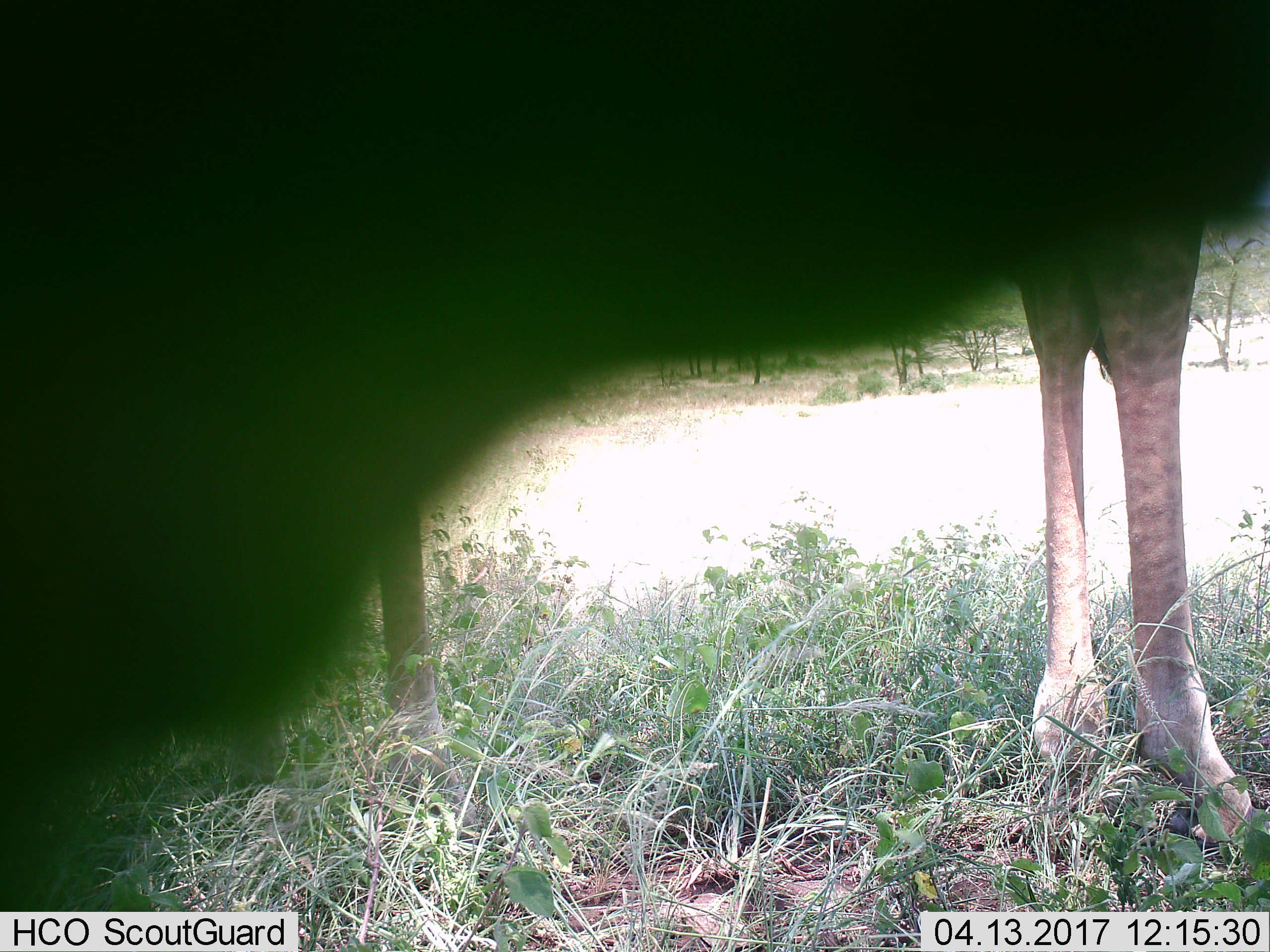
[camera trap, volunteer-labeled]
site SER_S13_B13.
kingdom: Animalia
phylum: Chordata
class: Mammalia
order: Artiodactyla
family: Giraffidae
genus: Giraffa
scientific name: Giraffa camelopardalis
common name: giraffe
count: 1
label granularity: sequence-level